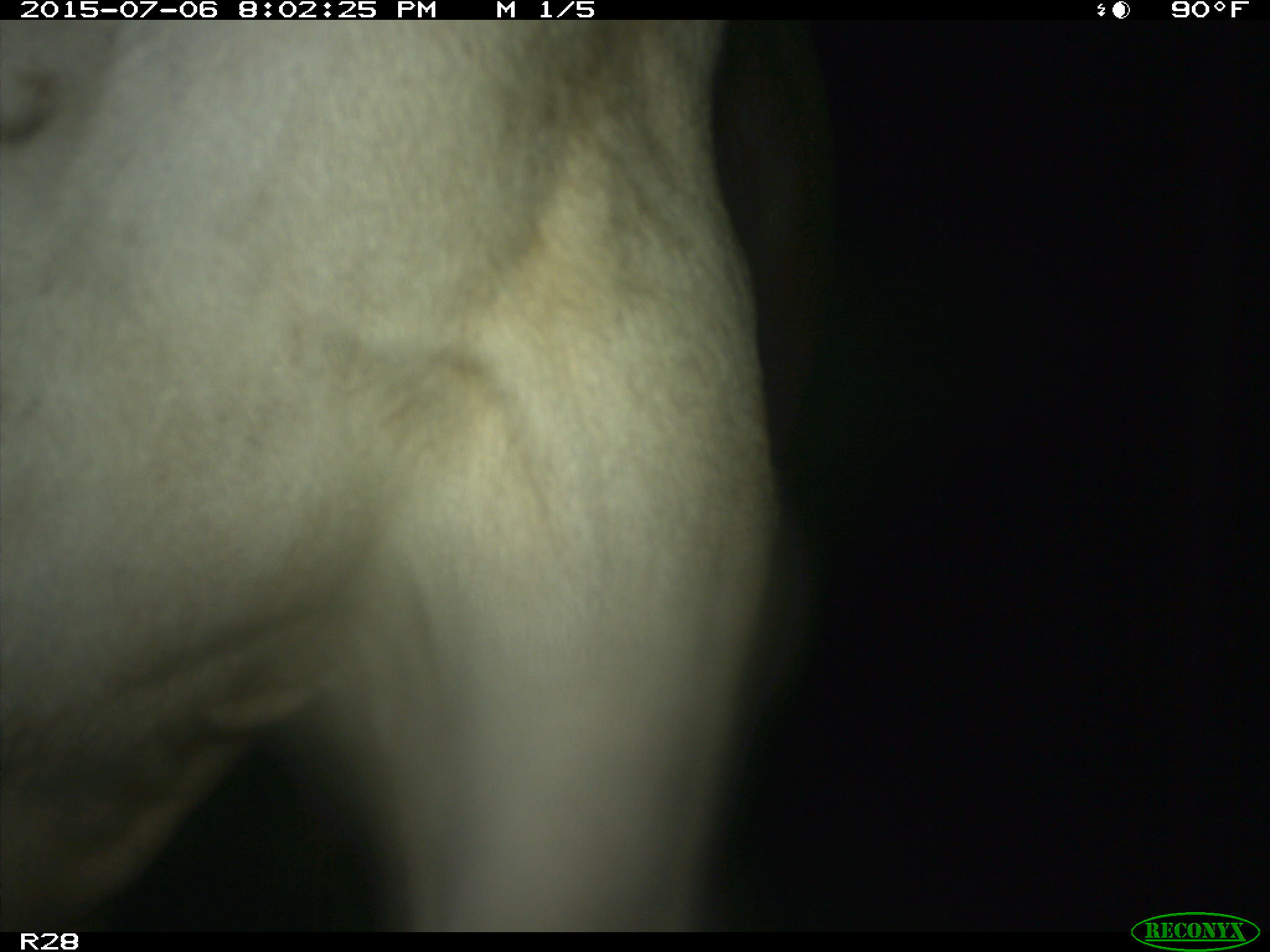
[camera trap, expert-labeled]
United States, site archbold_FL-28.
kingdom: Animalia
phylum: Chordata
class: Mammalia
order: Artiodactyla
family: Bovidae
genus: Bos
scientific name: Bos taurus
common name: domestic cow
Bos taurus (domestic cow).